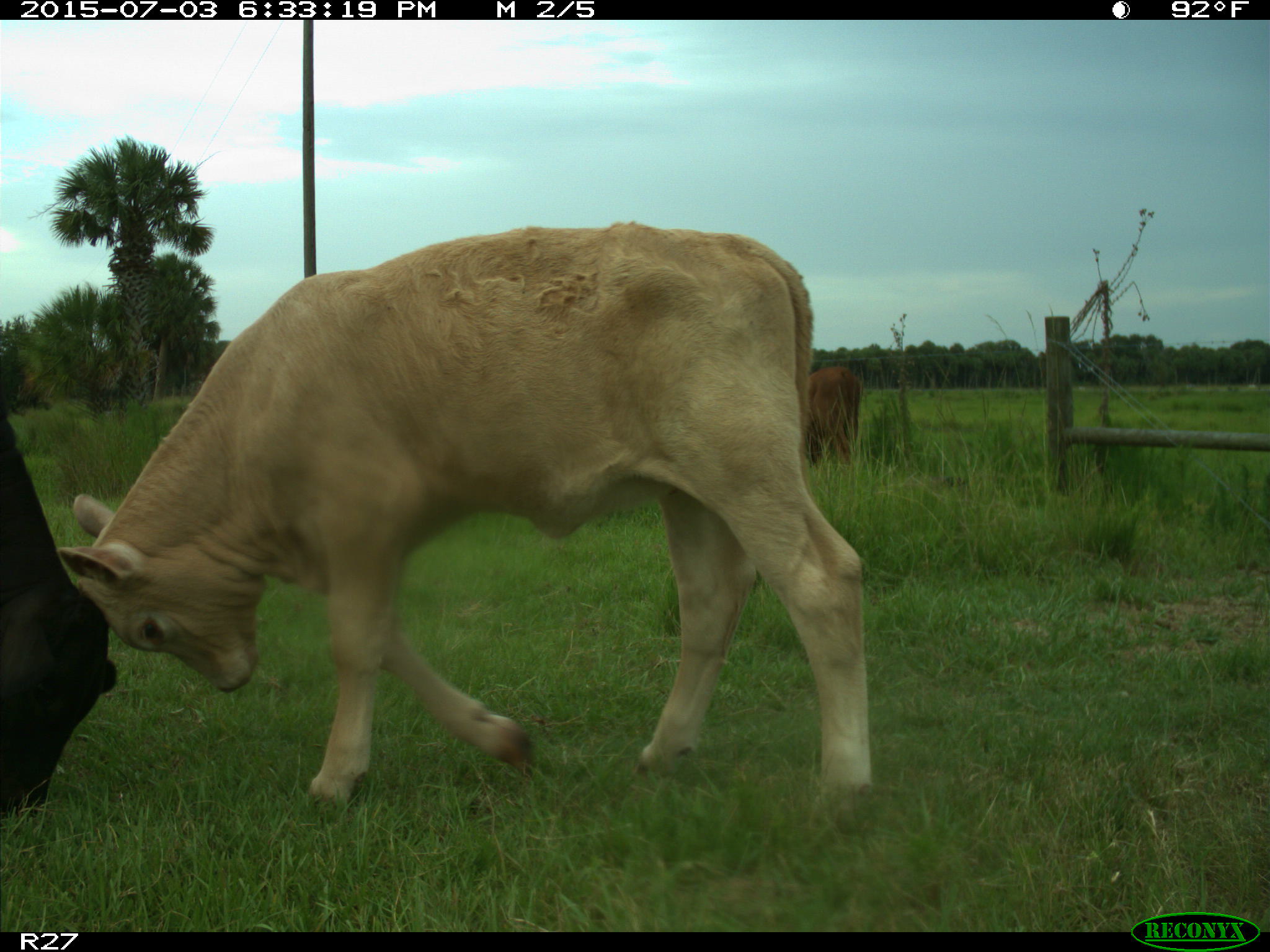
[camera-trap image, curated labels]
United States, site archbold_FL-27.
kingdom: Animalia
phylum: Chordata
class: Mammalia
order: Artiodactyla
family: Bovidae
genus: Bos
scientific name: Bos taurus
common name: domestic cow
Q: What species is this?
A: Bos taurus (domestic cow).